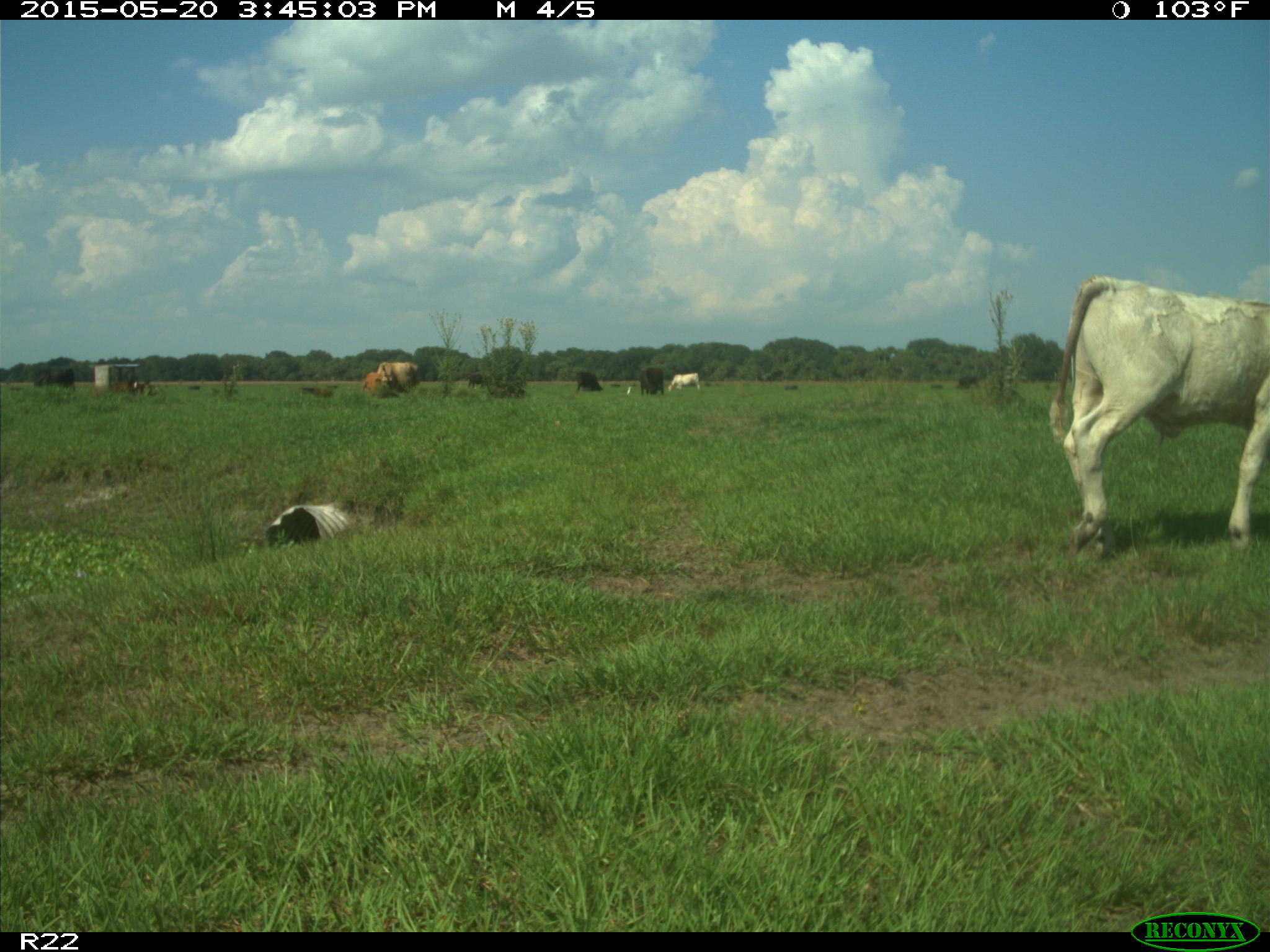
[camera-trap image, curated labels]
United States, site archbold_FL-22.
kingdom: Animalia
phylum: Chordata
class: Mammalia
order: Artiodactyla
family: Bovidae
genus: Bos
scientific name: Bos taurus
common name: domestic cow